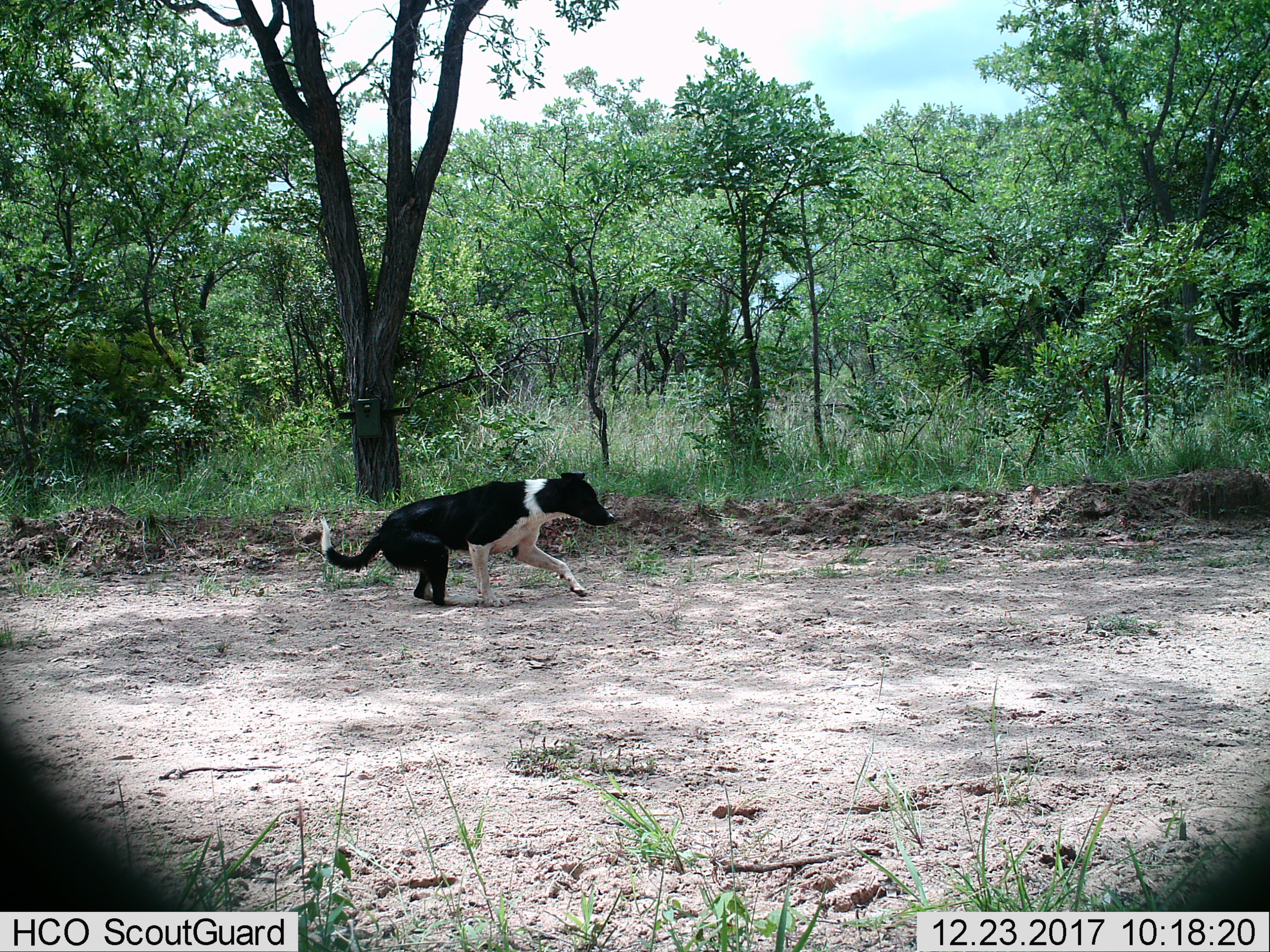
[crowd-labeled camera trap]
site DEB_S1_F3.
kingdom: Animalia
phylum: Chordata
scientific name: Vertebrata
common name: domestic animal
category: domesticanimal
Domesticanimal (domestic animal) (Vertebrata), count 1. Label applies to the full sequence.